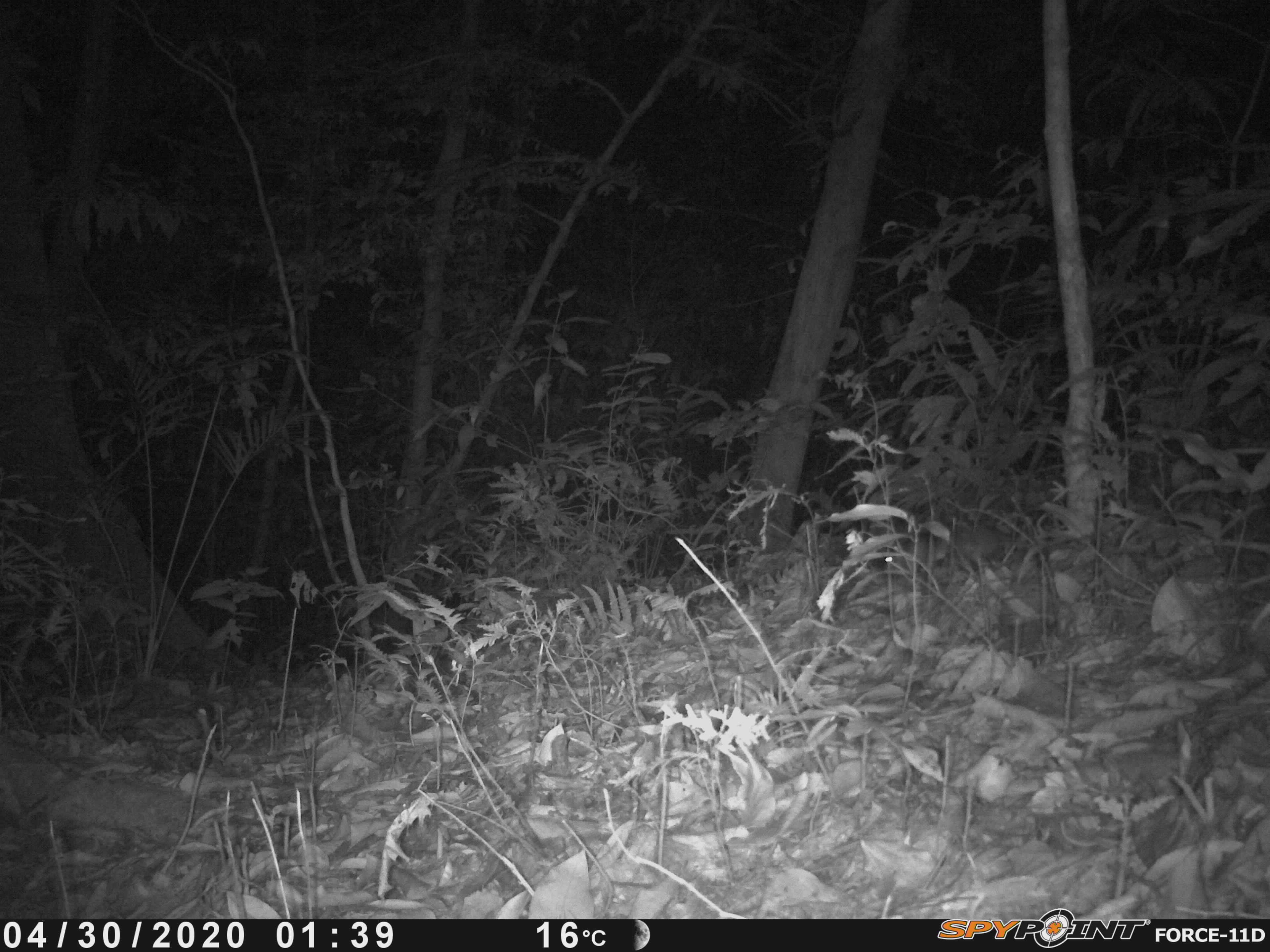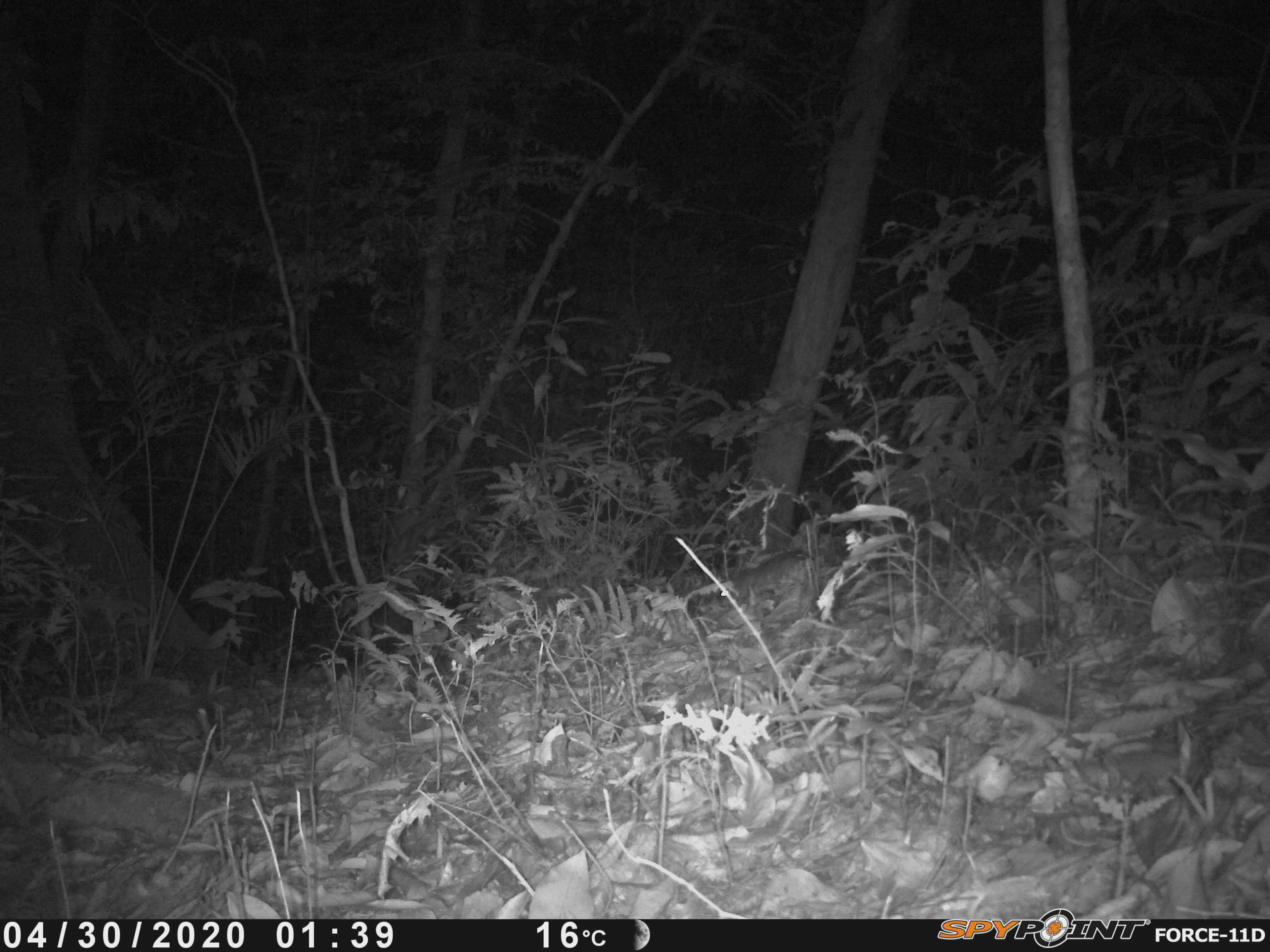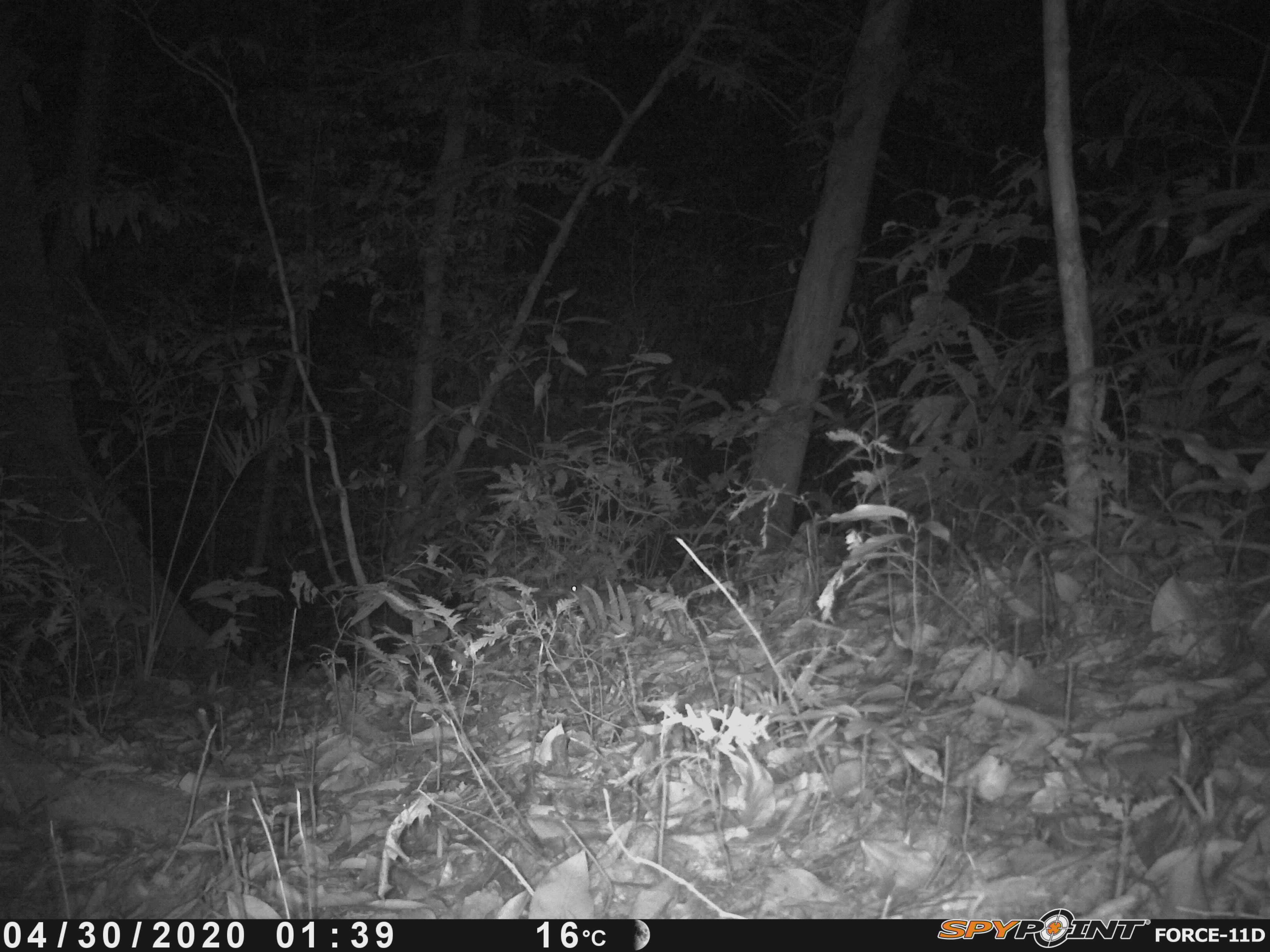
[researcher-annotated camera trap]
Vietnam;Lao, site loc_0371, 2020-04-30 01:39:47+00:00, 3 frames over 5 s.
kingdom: Animalia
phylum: Chordata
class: Mammalia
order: Carnivora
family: Mustelidae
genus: Melogale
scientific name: Melogale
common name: ferret badger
Ferret badger (Melogale). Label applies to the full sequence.